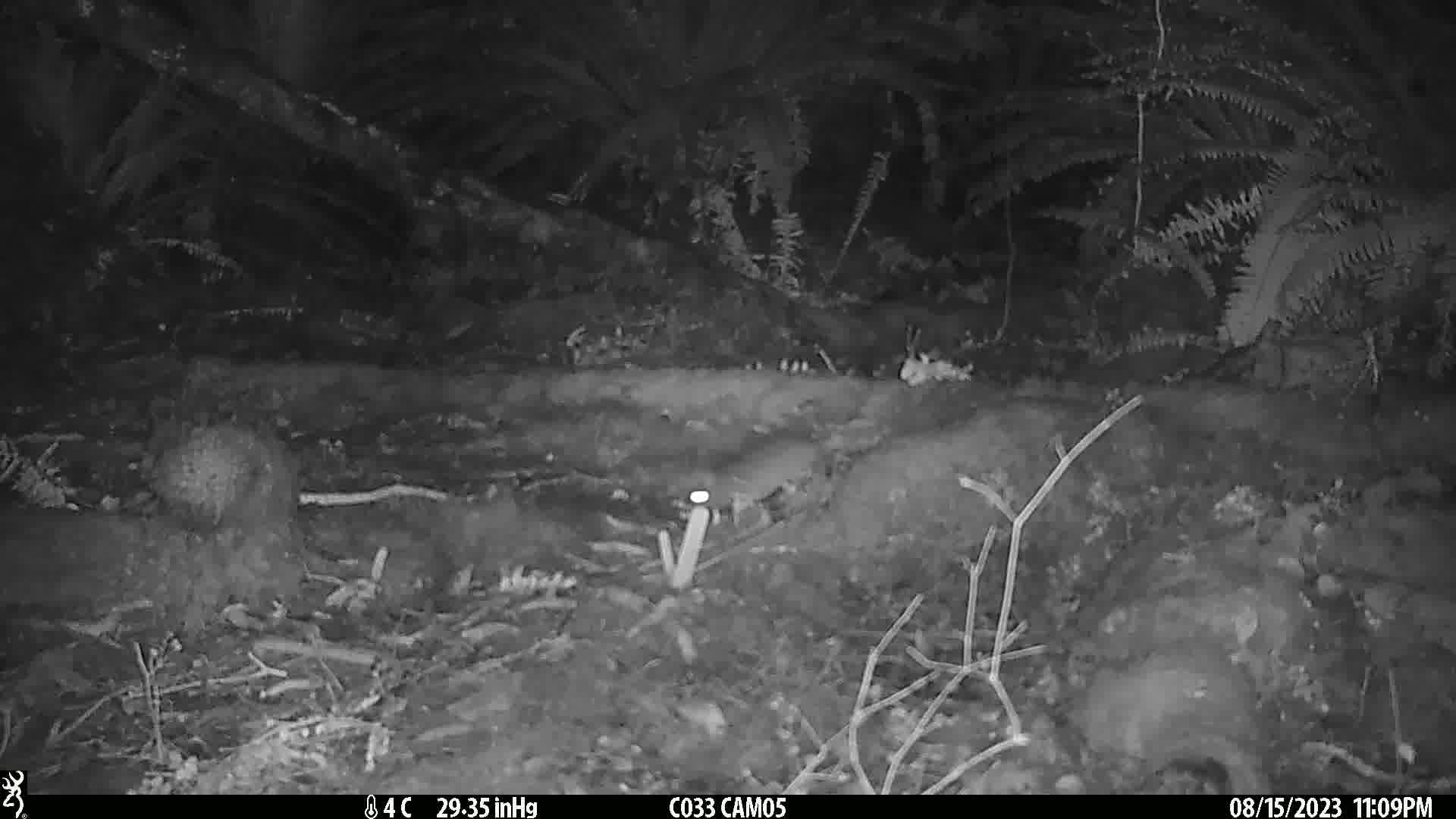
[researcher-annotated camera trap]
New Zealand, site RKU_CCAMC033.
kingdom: Animalia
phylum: Chordata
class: Mammalia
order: Rodentia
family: Muridae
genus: Rattus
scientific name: Rattus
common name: rat